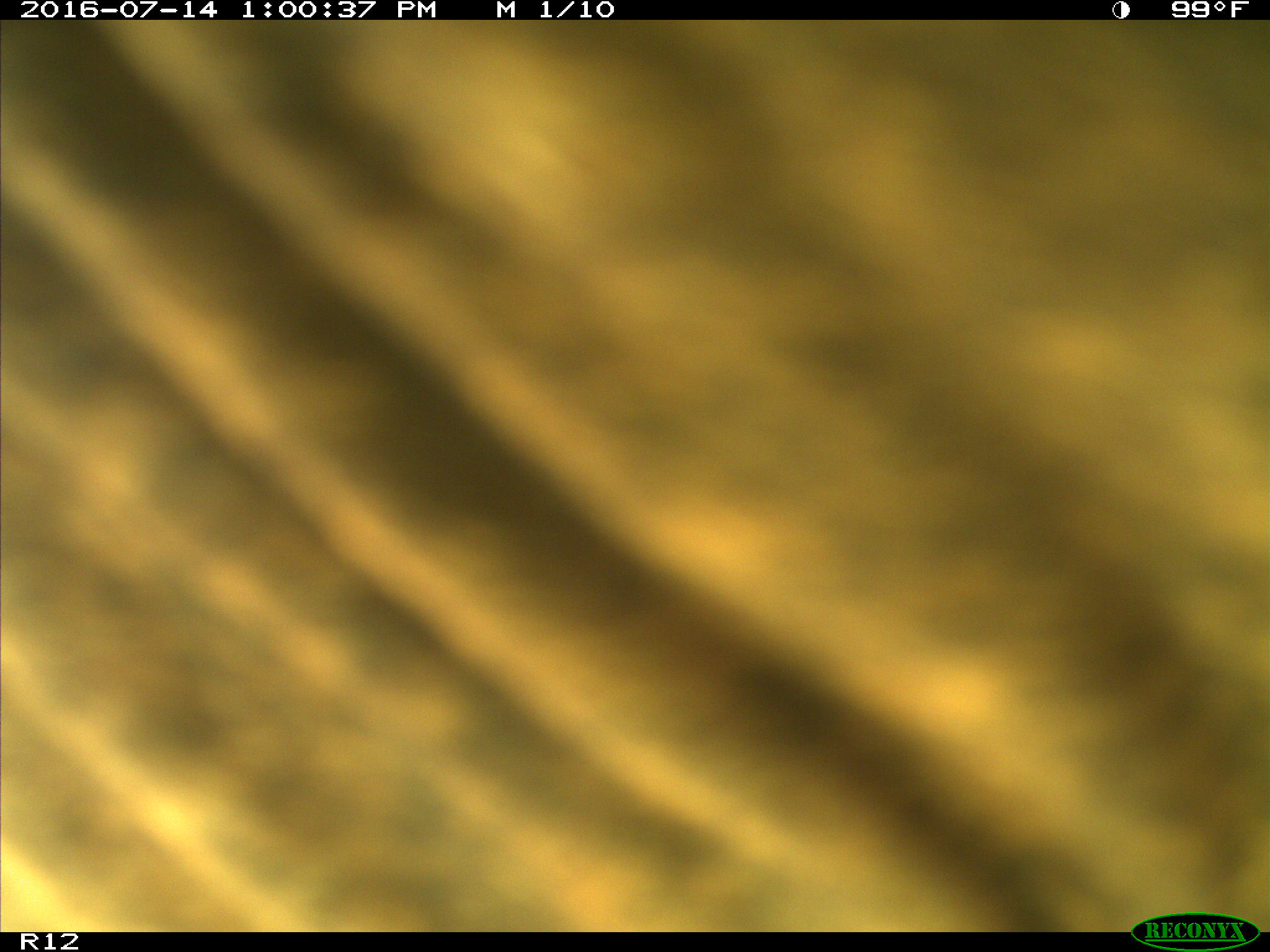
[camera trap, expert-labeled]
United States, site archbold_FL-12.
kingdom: Animalia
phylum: Chordata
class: Mammalia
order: Artiodactyla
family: Bovidae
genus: Bos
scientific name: Bos taurus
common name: domestic cow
Bos taurus (domestic cow).